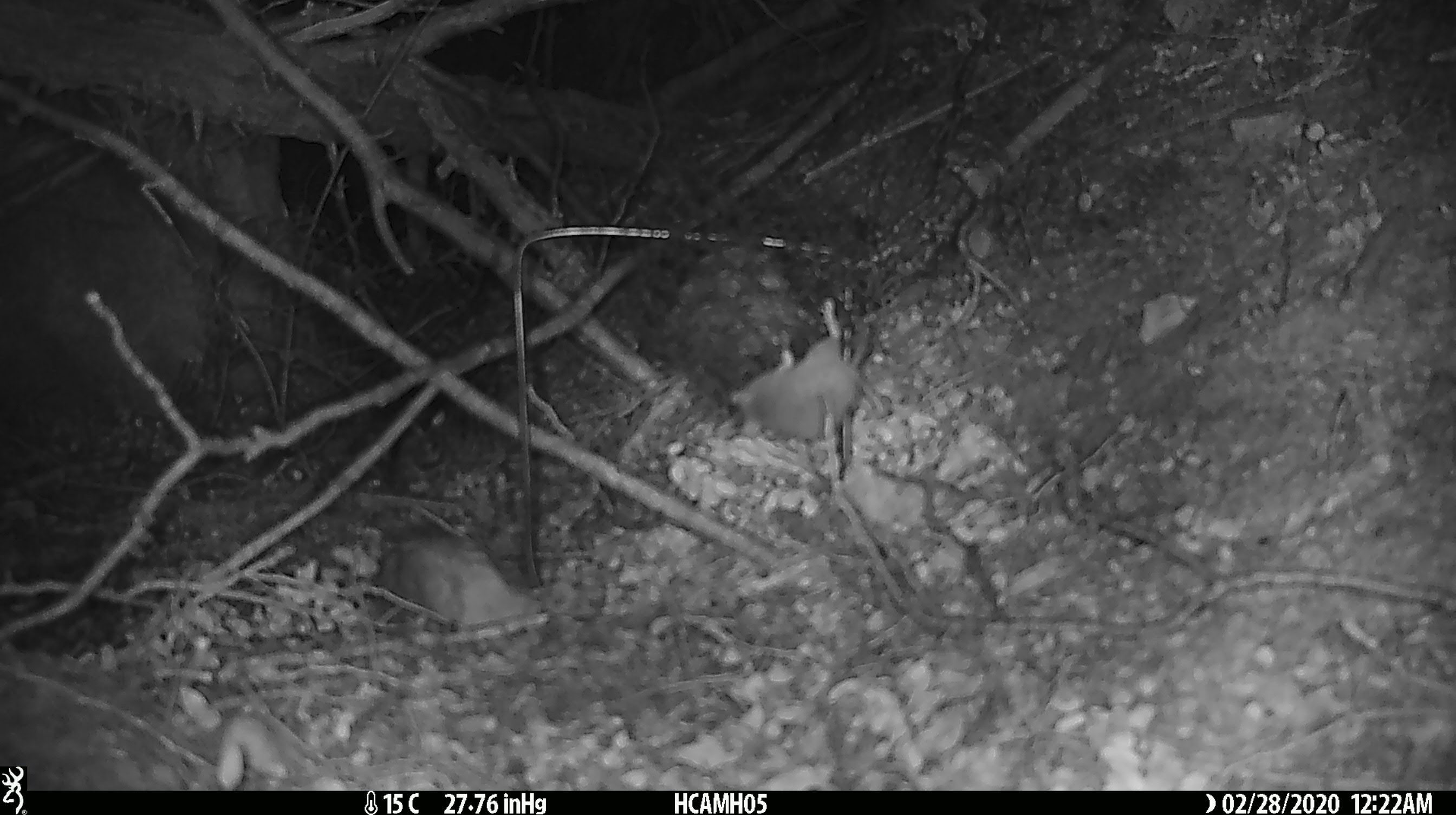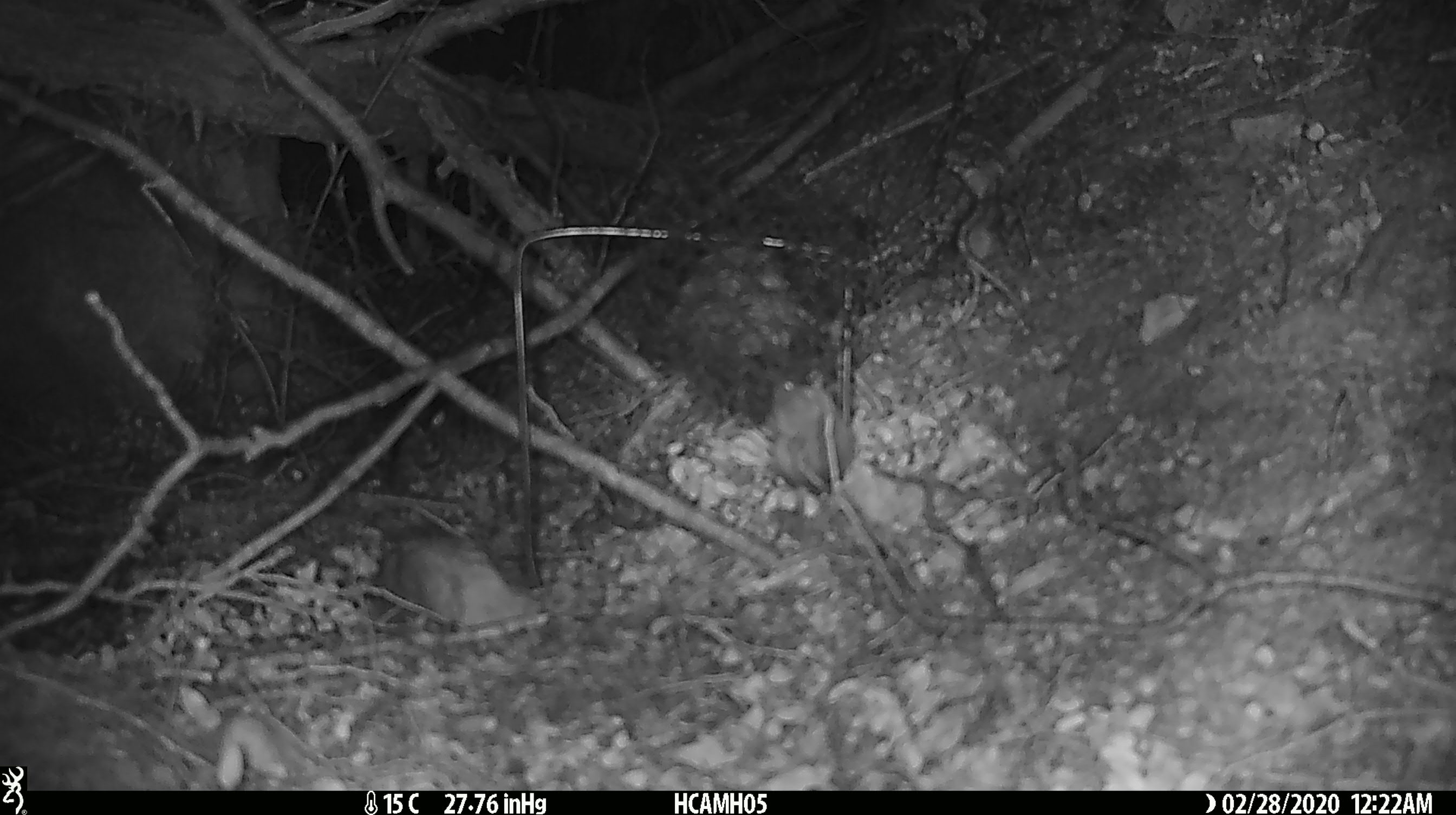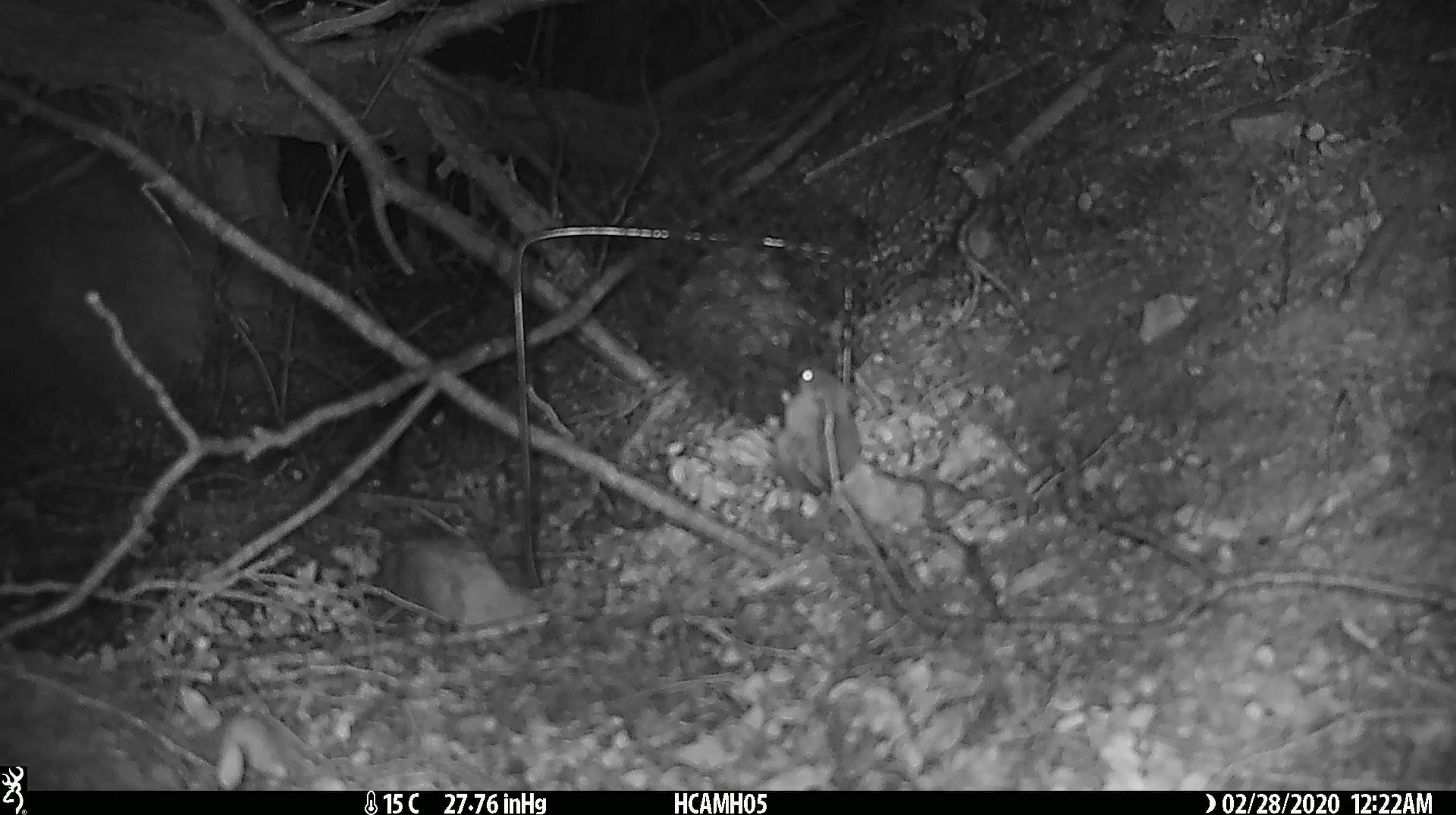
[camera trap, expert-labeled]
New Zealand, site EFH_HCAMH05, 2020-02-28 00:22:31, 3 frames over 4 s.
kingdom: Animalia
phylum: Chordata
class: Mammalia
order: Rodentia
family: Muridae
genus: Mus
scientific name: Mus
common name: mouse